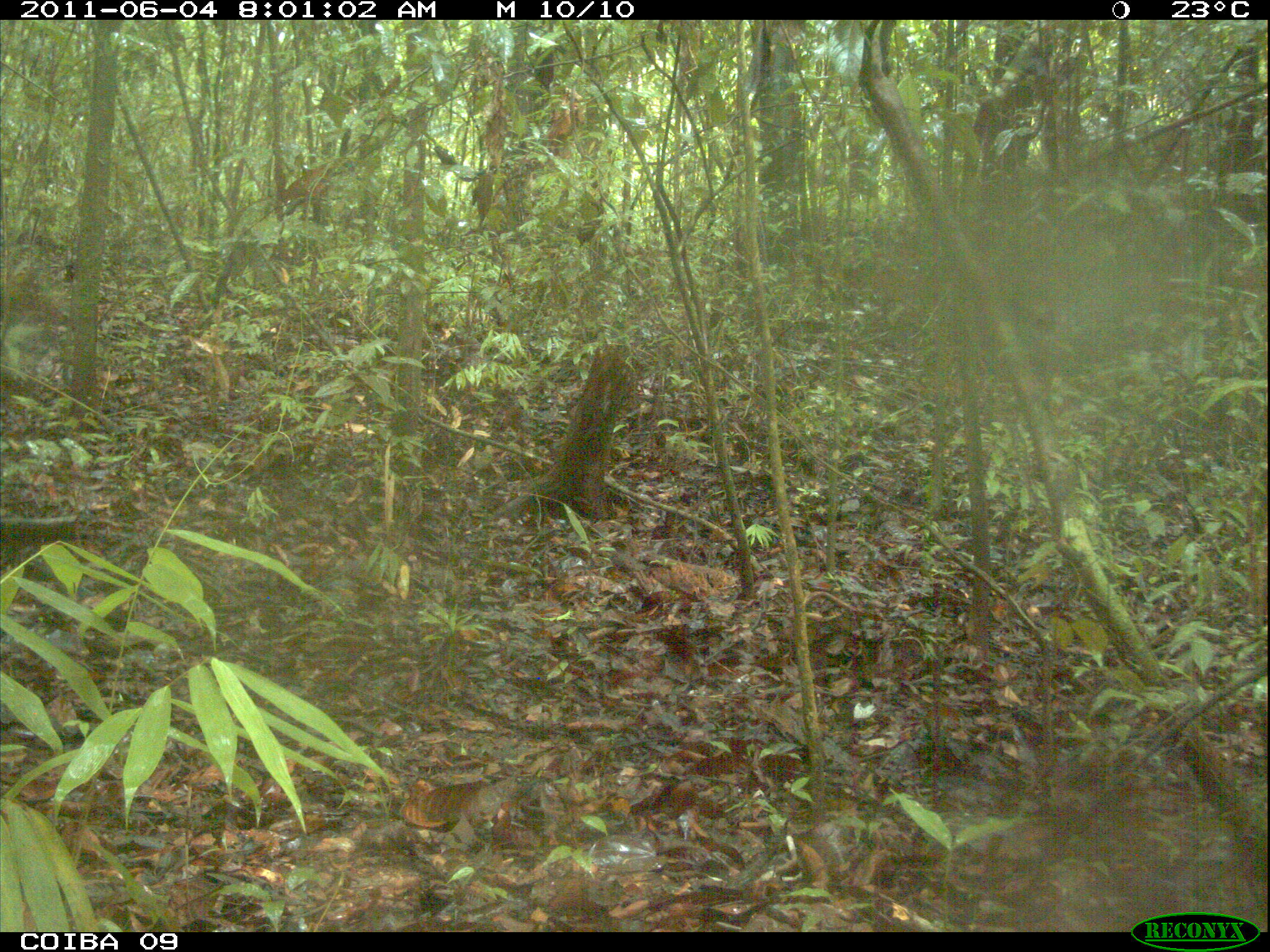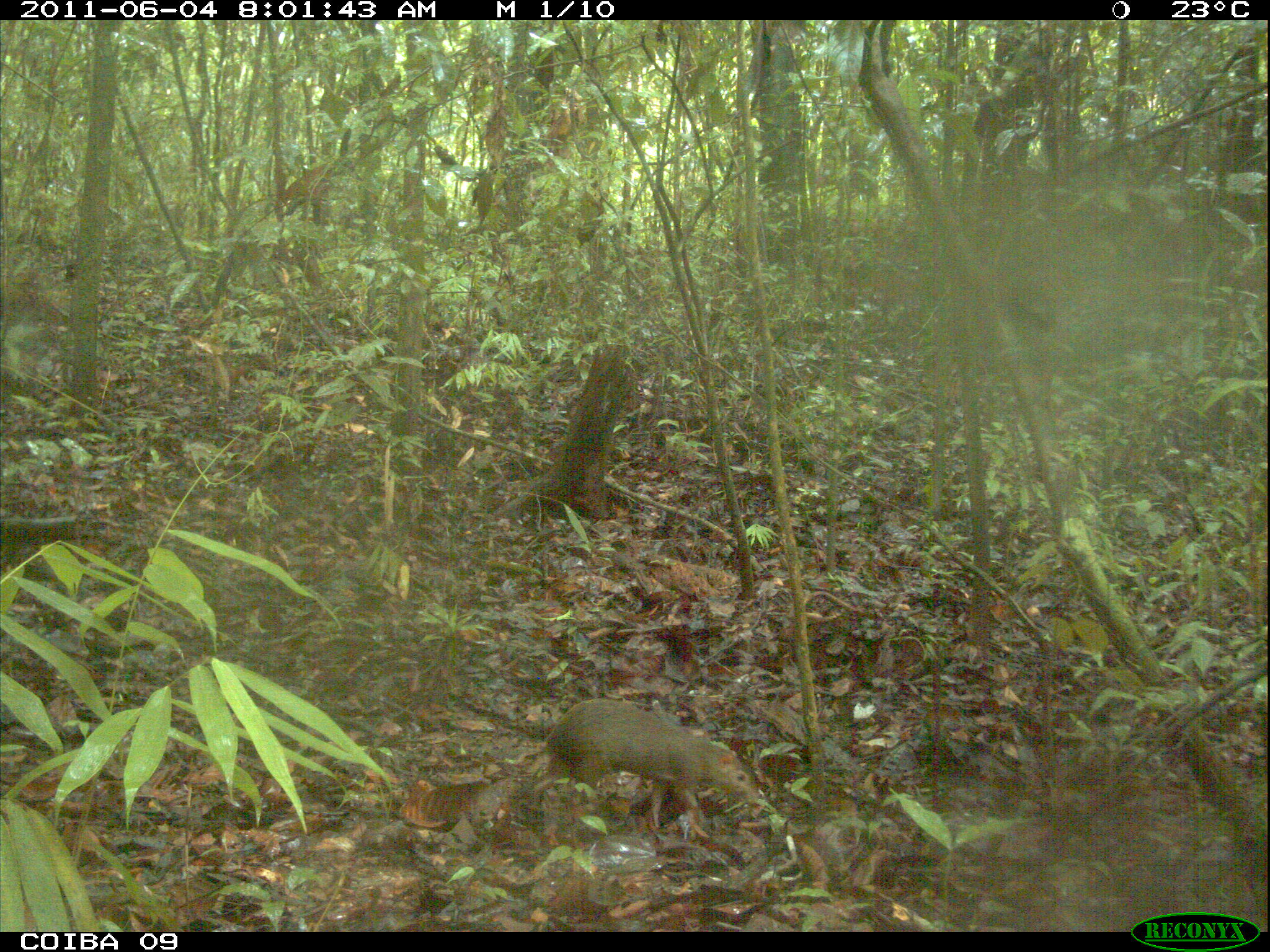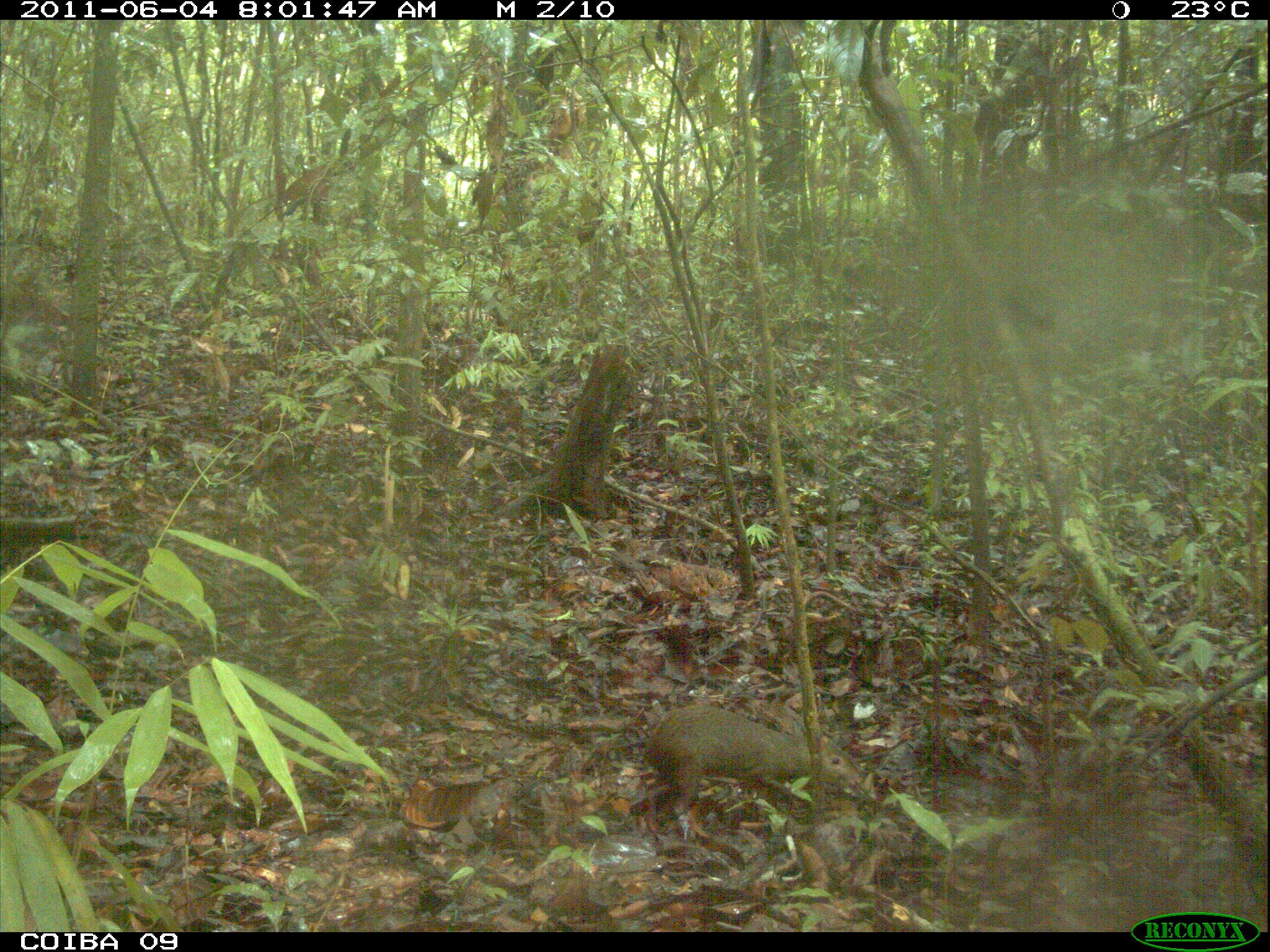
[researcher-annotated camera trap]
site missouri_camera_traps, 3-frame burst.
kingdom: Animalia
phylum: Chordata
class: Mammalia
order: Rodentia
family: Dasyproctidae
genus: Dasyprocta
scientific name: Dasyprocta coibae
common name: coiban agouti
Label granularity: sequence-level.